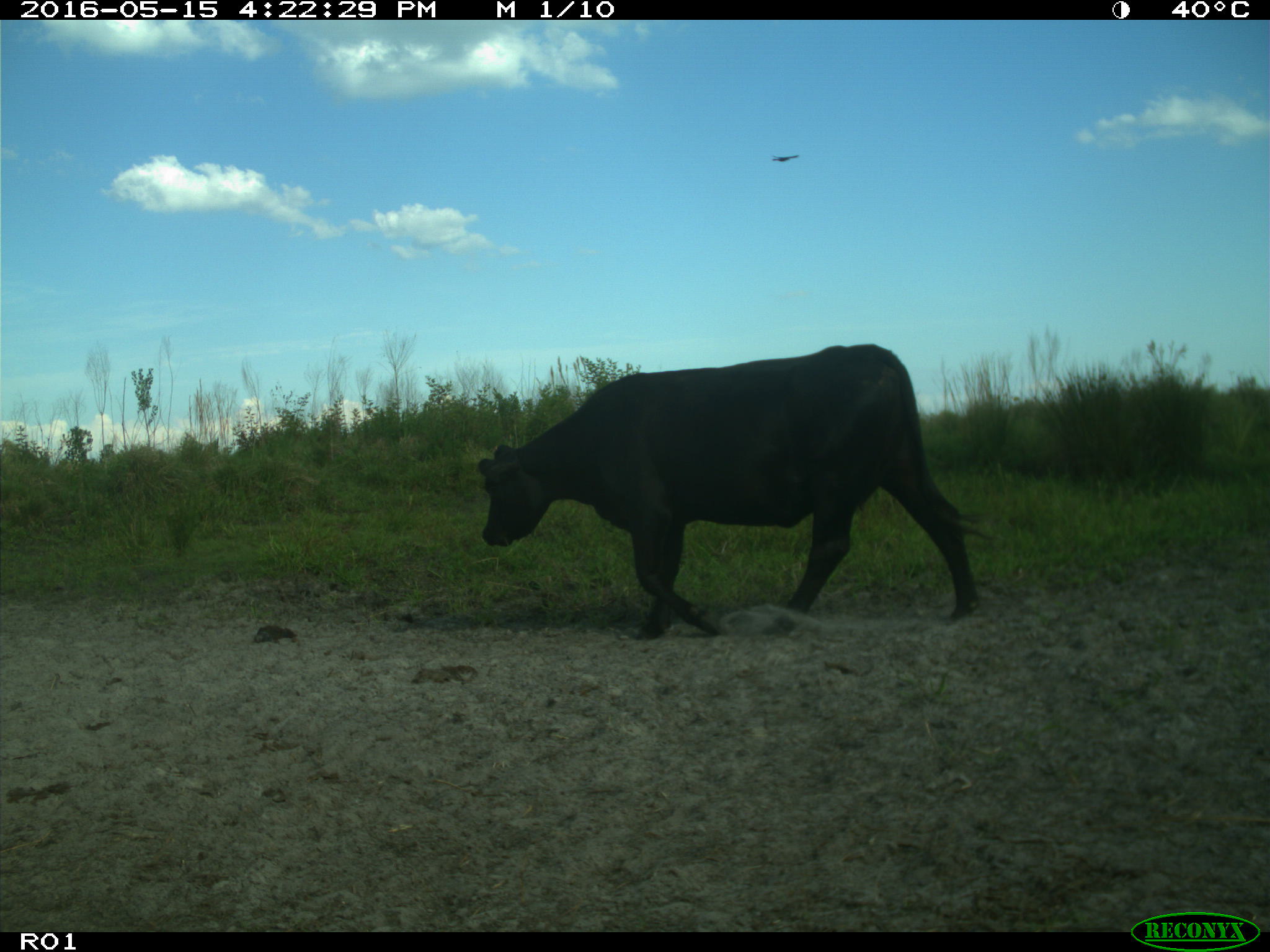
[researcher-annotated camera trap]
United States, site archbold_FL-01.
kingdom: Animalia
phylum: Chordata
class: Mammalia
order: Artiodactyla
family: Bovidae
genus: Bos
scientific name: Bos taurus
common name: domestic cow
Bos taurus (domestic cow).